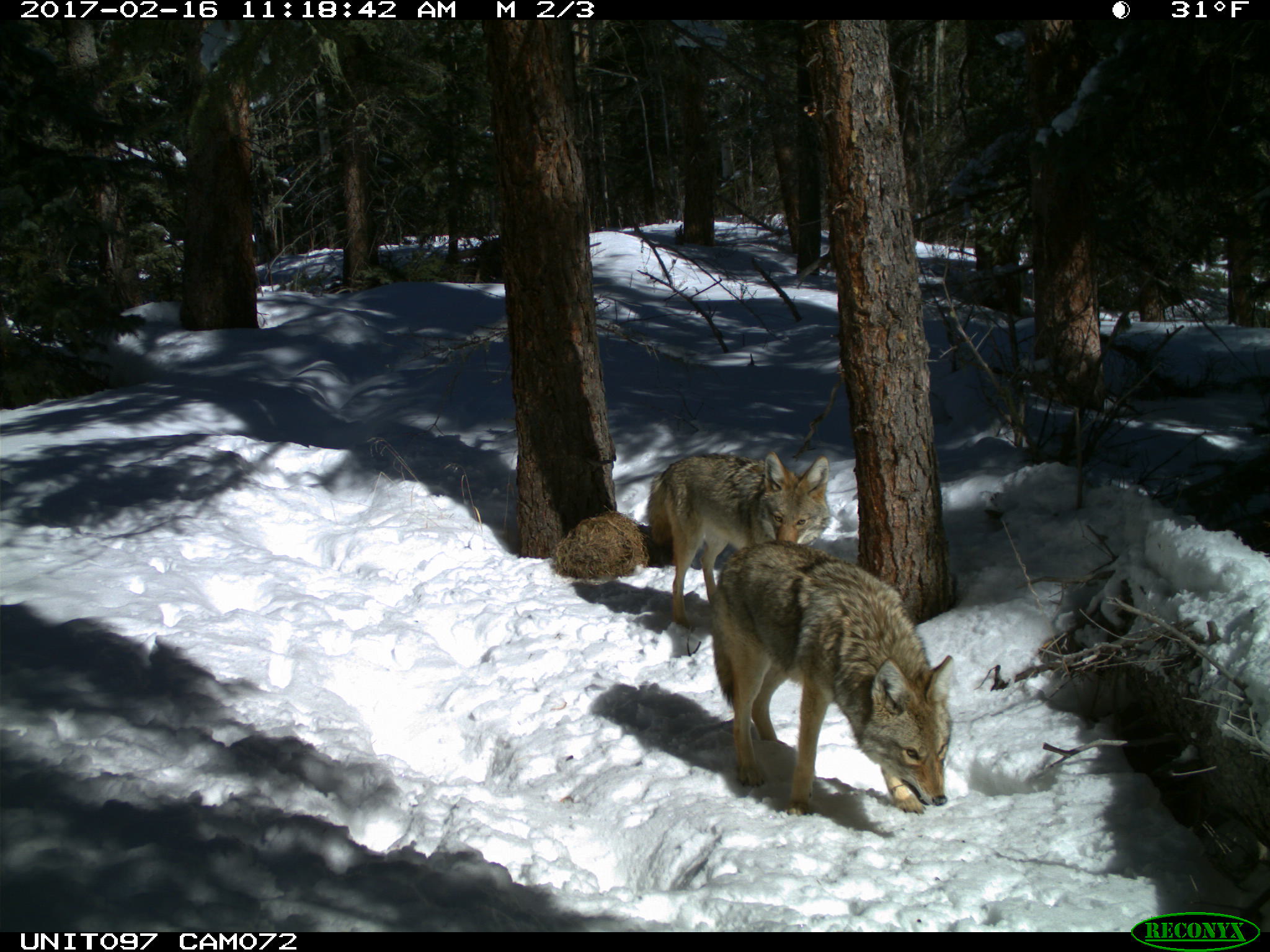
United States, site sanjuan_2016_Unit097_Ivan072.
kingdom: Animalia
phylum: Chordata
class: Mammalia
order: Carnivora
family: Canidae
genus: Canis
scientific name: Canis latrans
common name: coyote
Canis latrans (coyote).